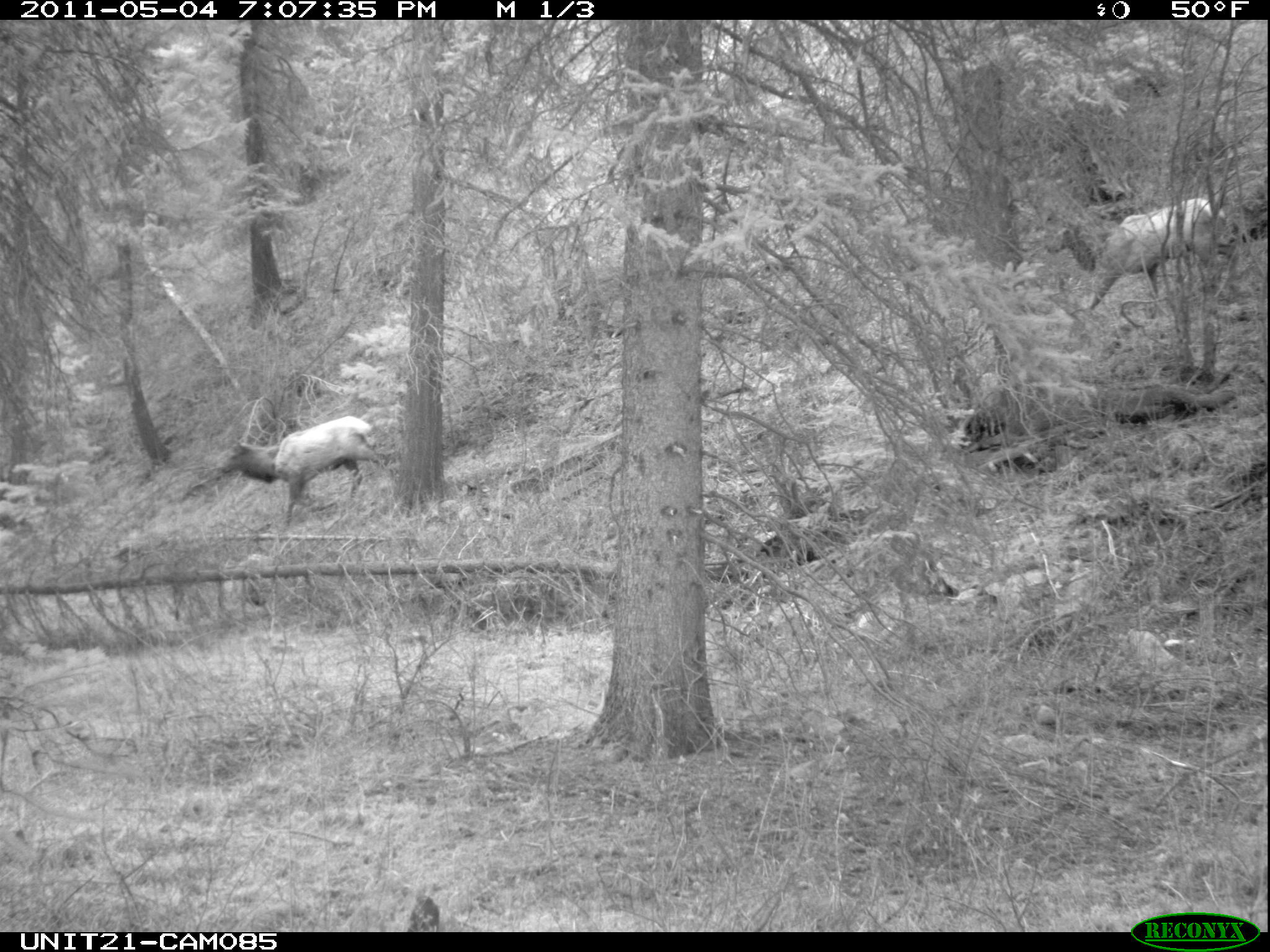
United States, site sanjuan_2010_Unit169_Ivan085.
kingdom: Animalia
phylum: Chordata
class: Mammalia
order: Artiodactyla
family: Cervidae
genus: Cervus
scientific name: Cervus elaphus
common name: red deer